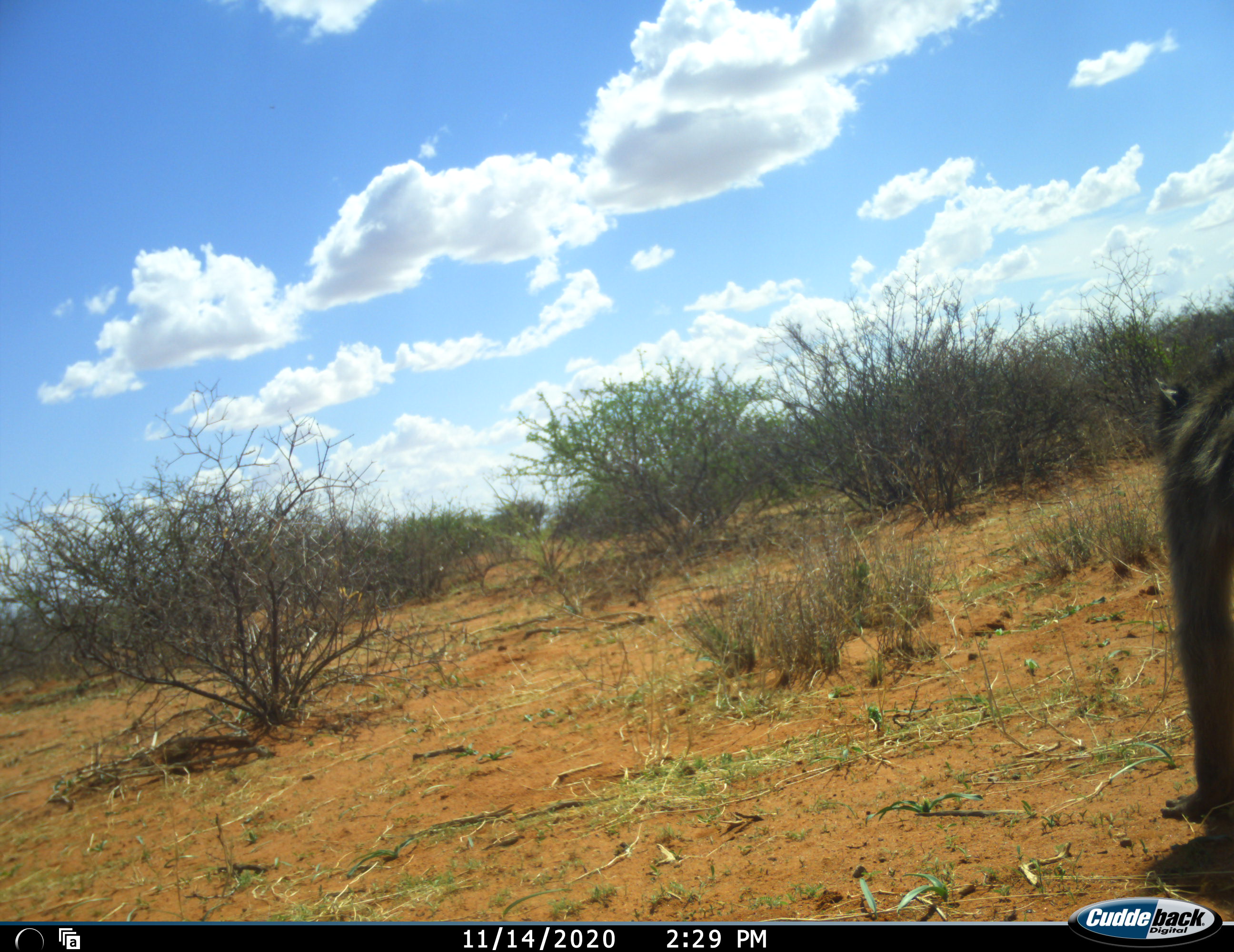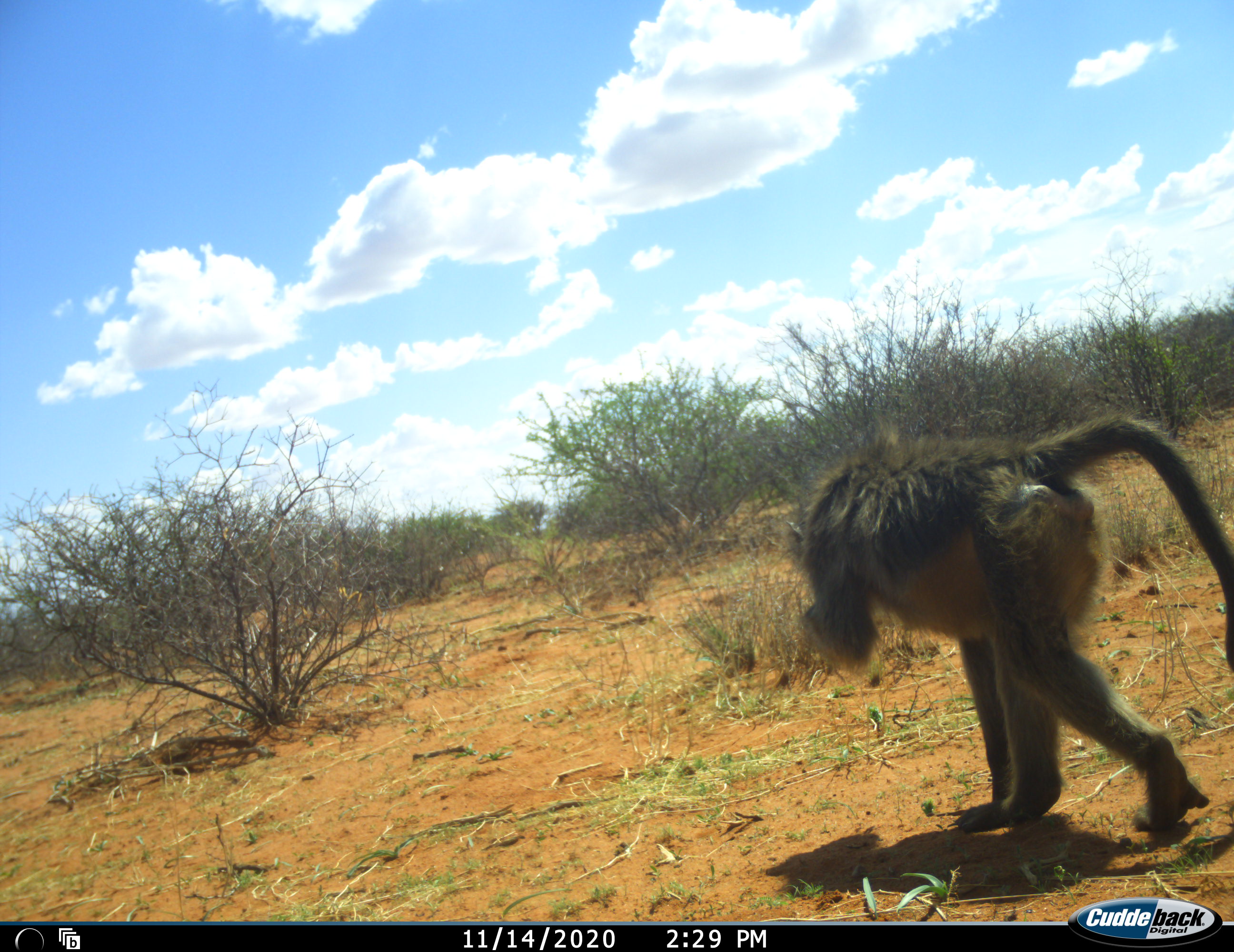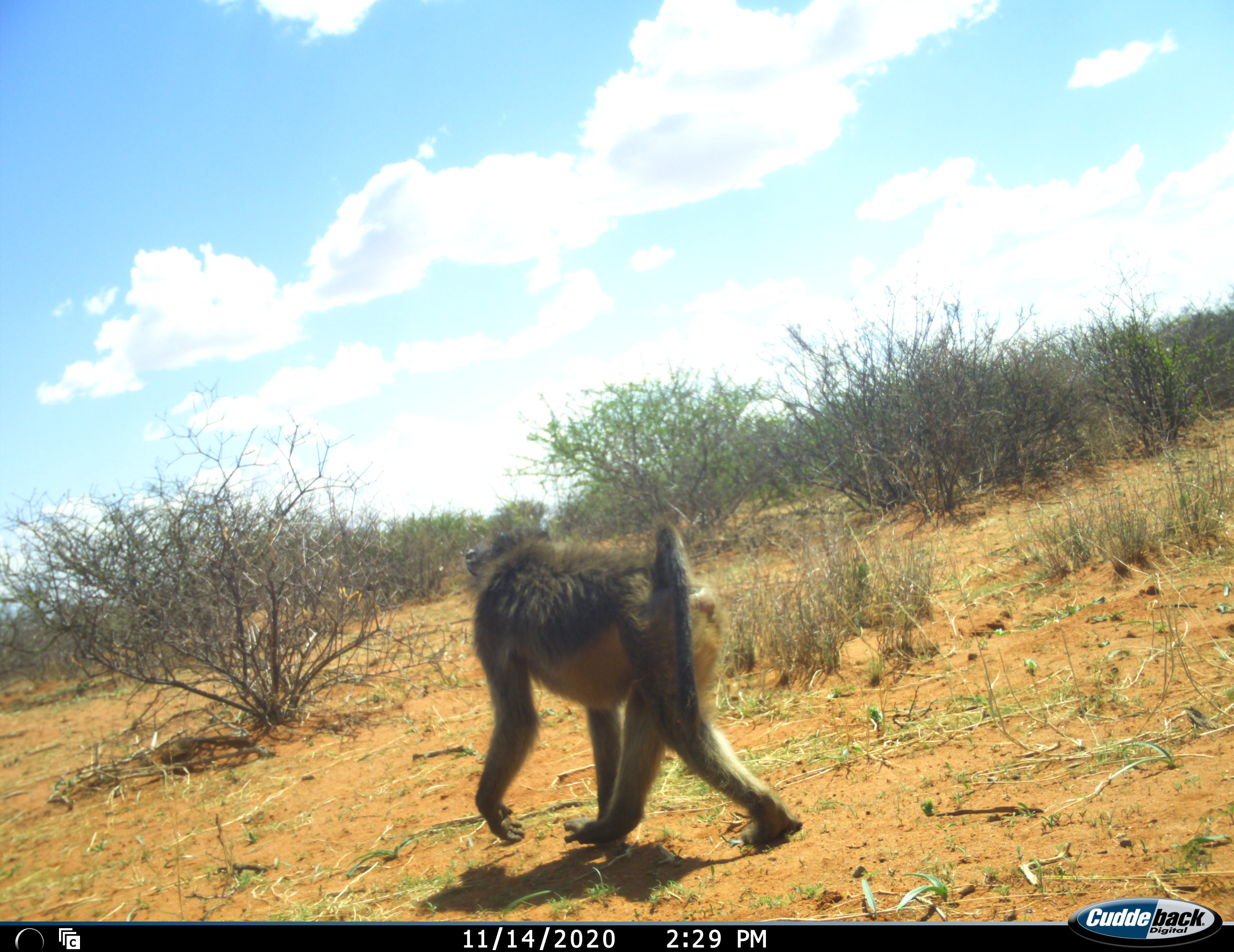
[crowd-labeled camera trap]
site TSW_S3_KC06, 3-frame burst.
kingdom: Animalia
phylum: Chordata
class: Mammalia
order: Primates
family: Cercopithecidae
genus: Papio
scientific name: Papio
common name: baboon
Baboon (Papio), count 1. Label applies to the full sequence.